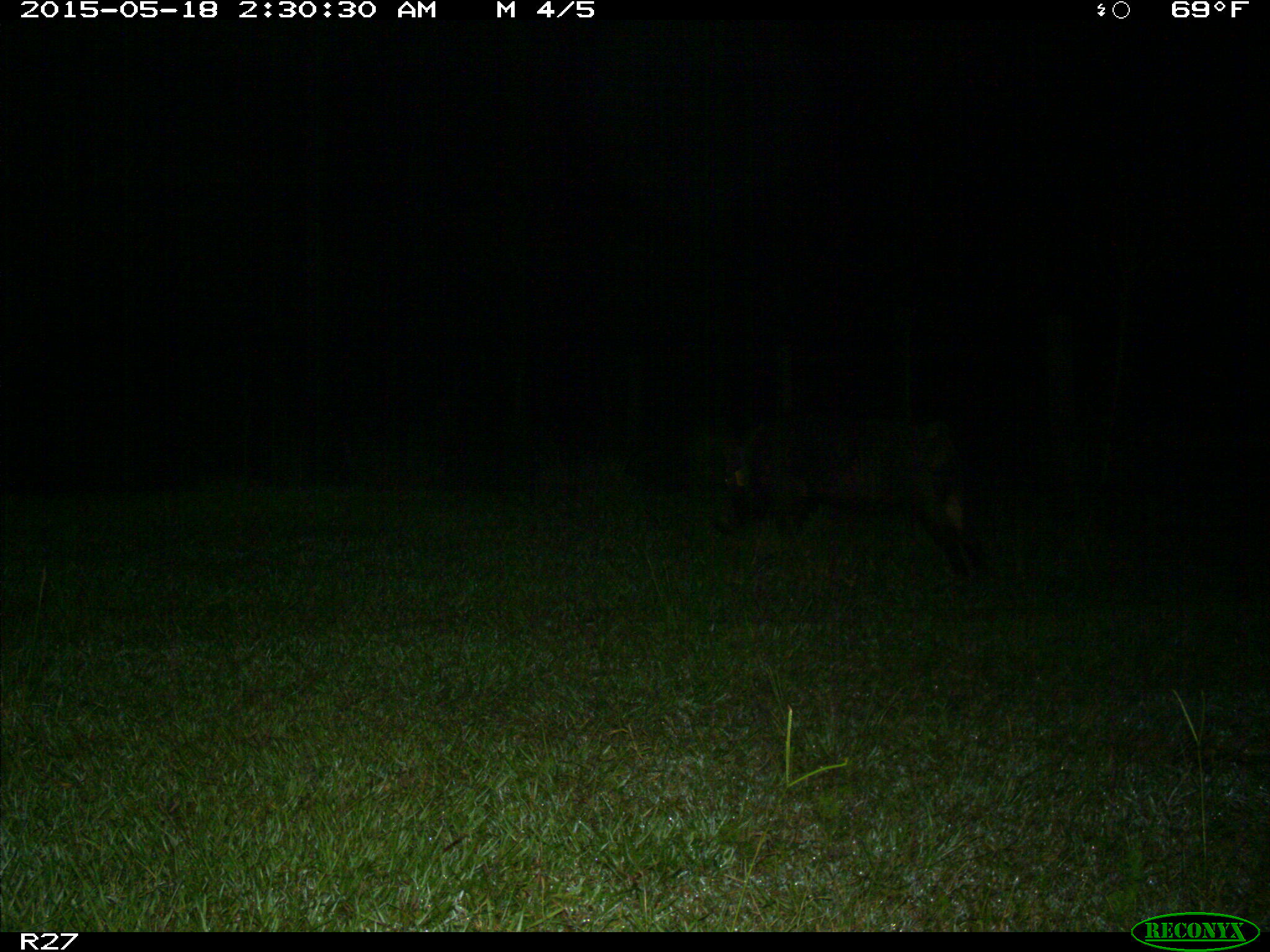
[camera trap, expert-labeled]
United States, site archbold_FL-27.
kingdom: Animalia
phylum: Chordata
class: Mammalia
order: Artiodactyla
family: Suidae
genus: Sus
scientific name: Sus scrofa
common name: wild boar